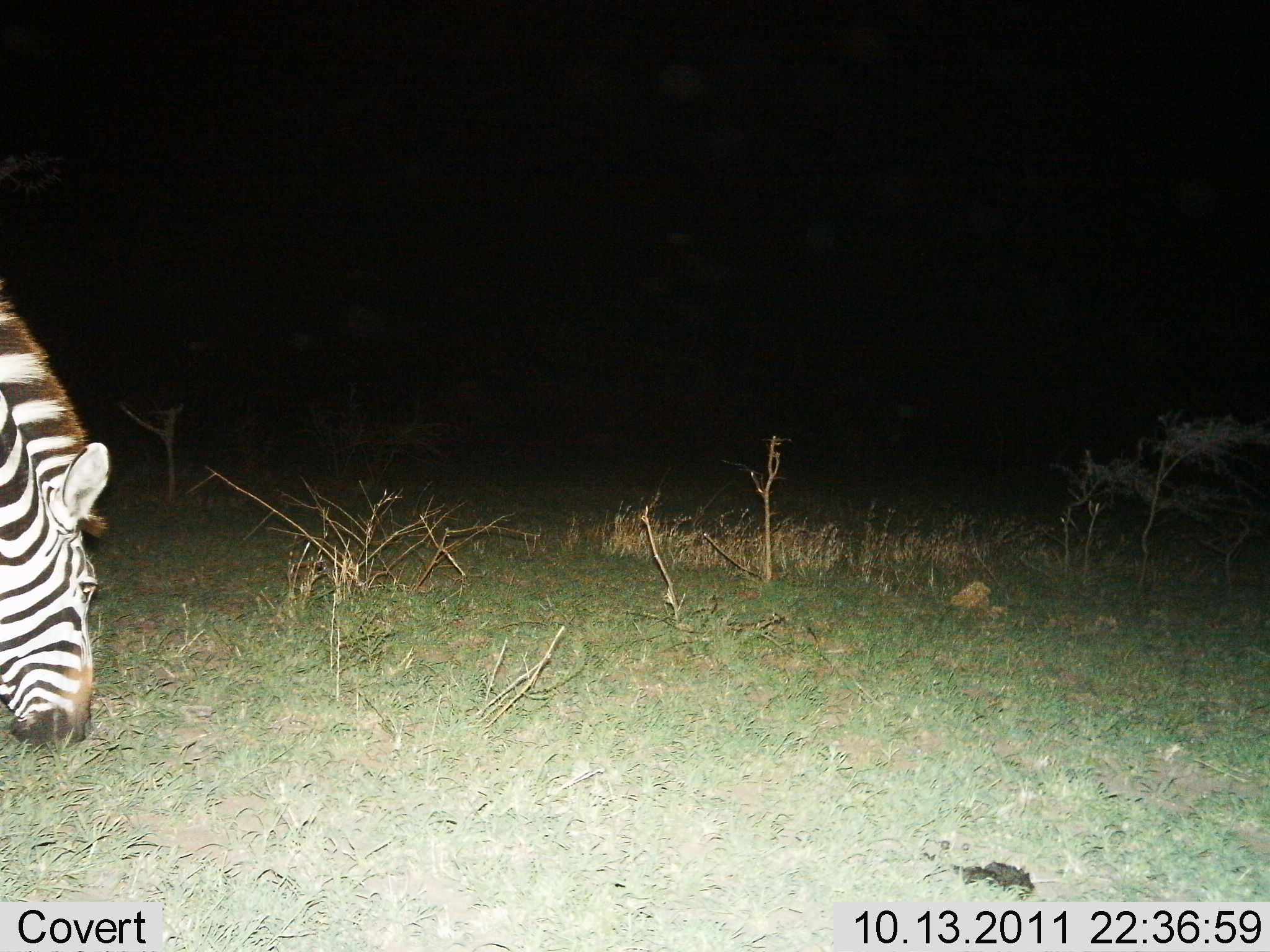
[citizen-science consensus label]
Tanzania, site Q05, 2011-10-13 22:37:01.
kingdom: Animalia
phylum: Chordata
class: Mammalia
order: Perissodactyla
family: Equidae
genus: Equus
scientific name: Equus quagga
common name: plains zebra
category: zebra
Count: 1.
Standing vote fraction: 15%.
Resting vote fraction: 0%.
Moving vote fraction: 0%.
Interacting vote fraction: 0%.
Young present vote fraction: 0%.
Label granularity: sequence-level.